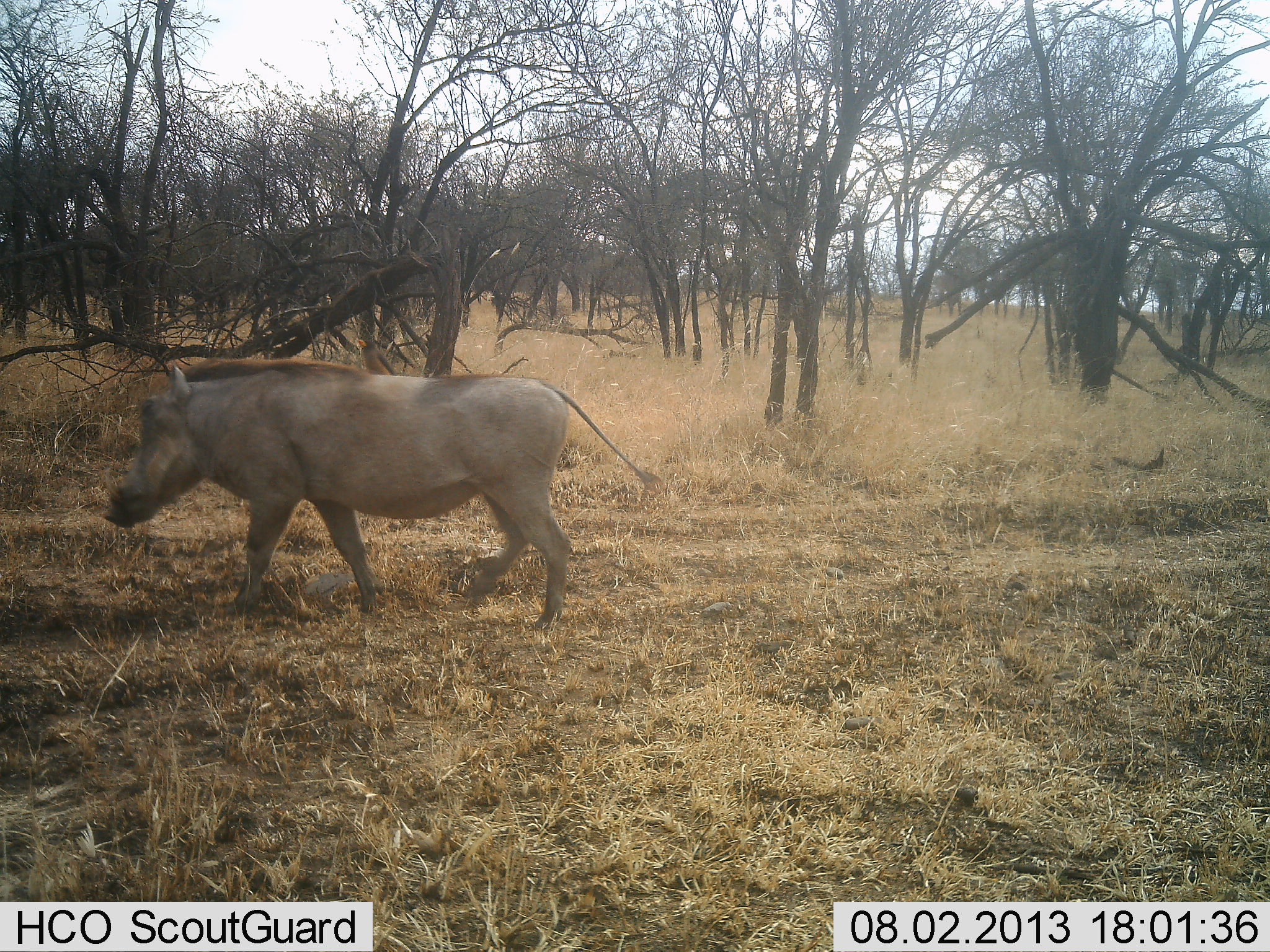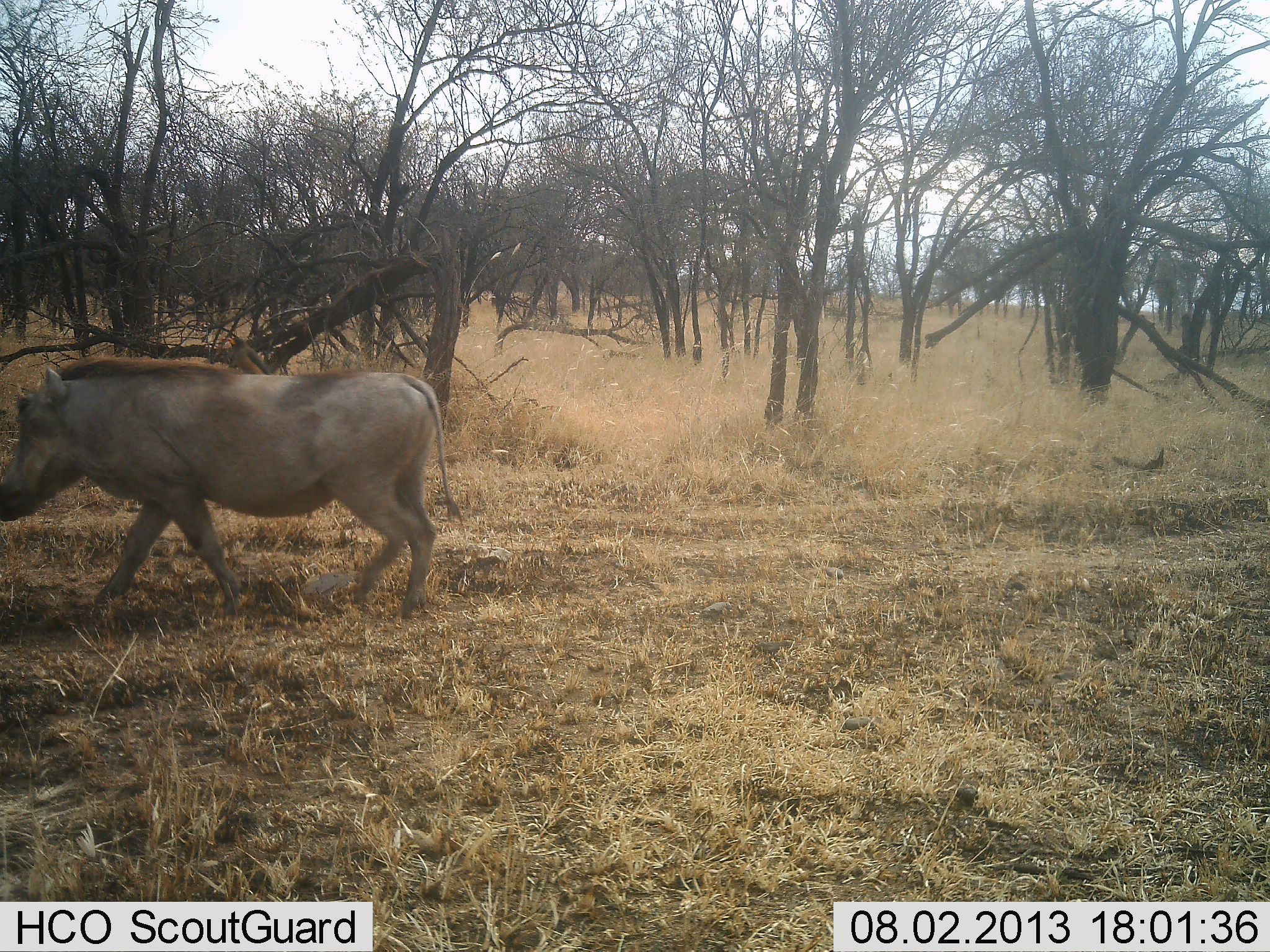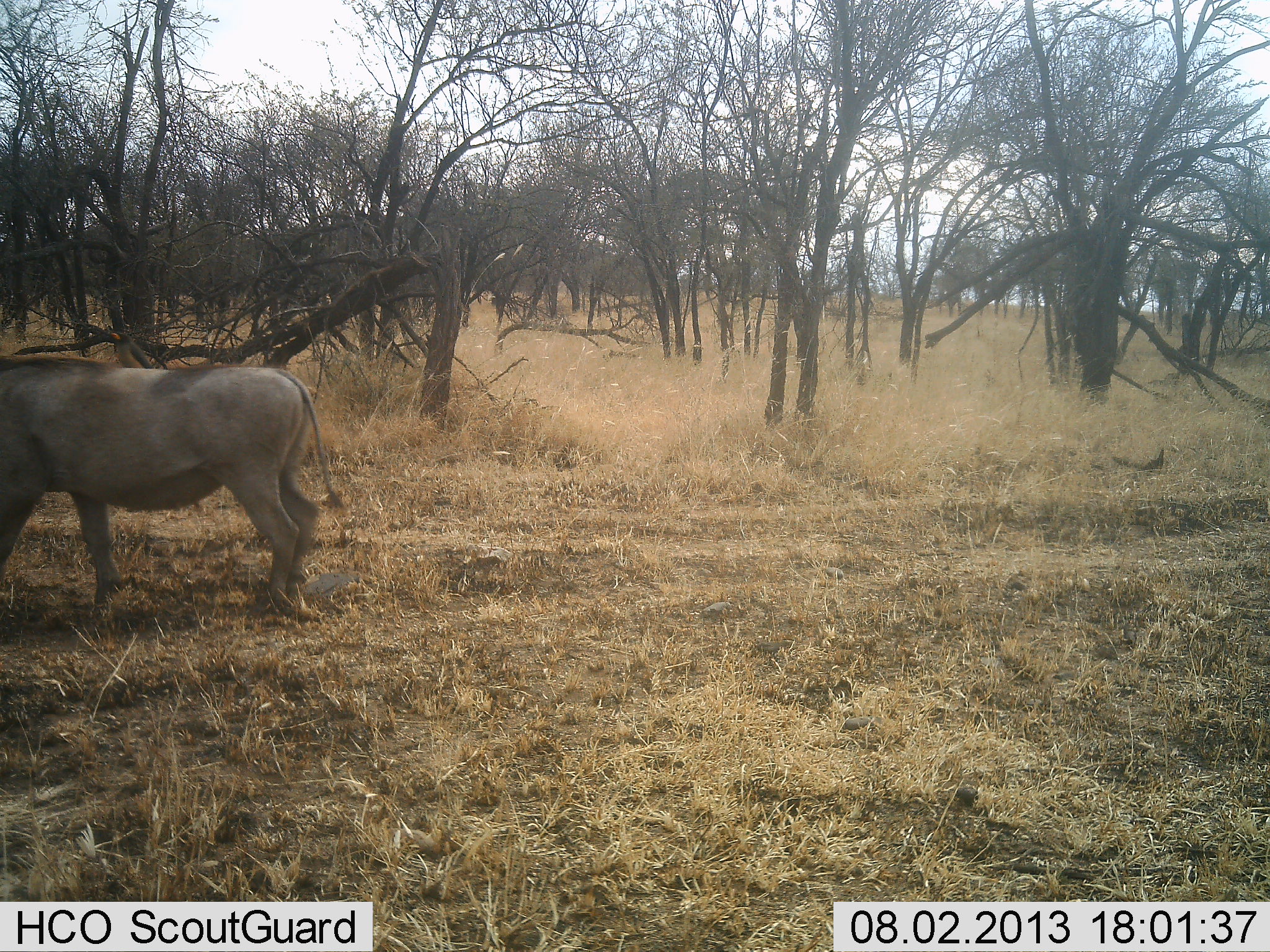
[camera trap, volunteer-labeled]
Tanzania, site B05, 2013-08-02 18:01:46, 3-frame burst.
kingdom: Animalia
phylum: Chordata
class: Mammalia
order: Artiodactyla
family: Suidae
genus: Phacochoerus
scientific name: Phacochoerus africanus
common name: warthog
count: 1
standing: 0%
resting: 0%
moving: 100%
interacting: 0%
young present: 0%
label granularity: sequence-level